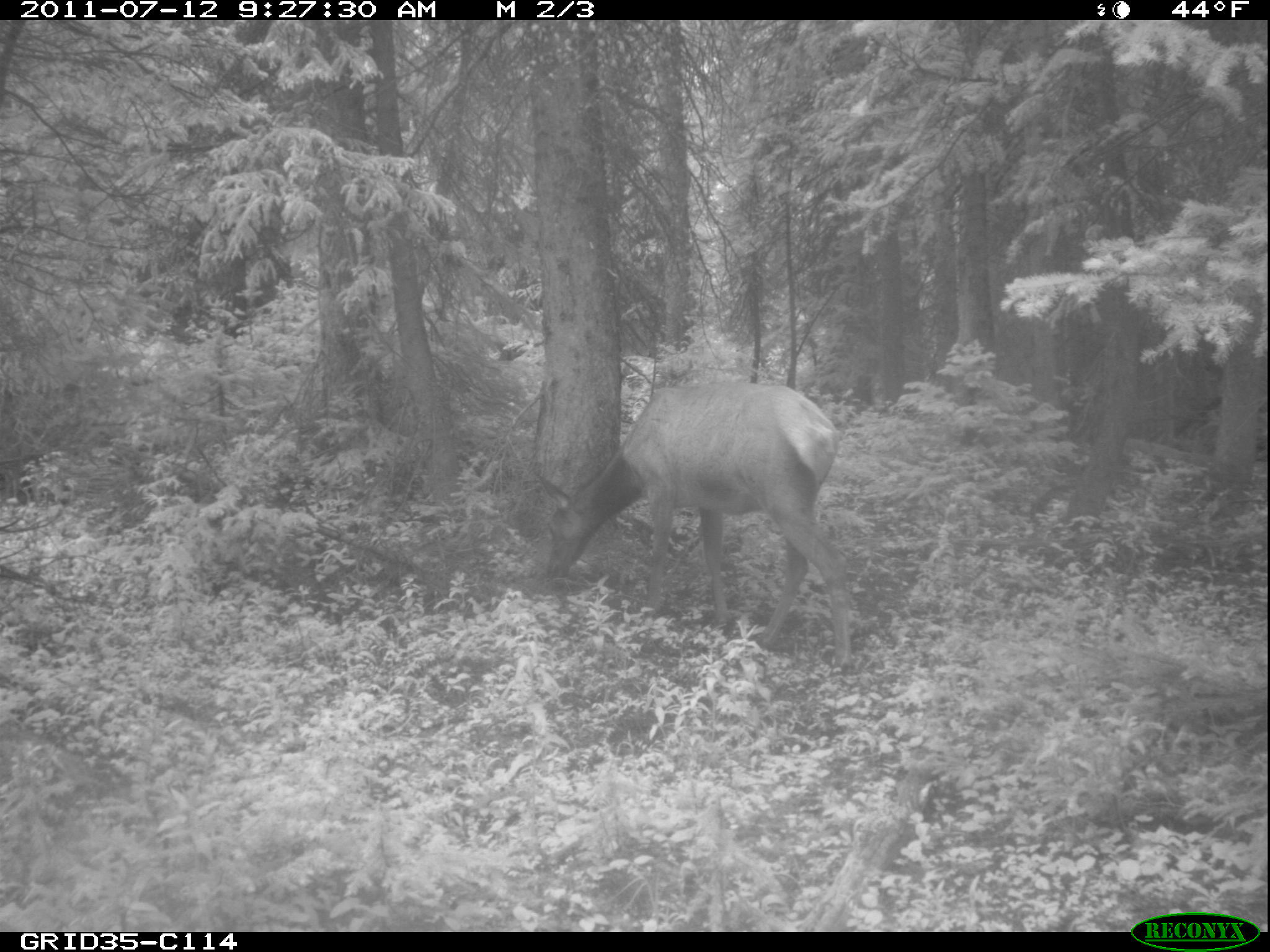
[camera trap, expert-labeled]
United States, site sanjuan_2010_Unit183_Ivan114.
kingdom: Animalia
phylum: Chordata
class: Mammalia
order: Artiodactyla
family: Cervidae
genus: Cervus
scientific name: Cervus elaphus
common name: red deer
Cervus elaphus (red deer).